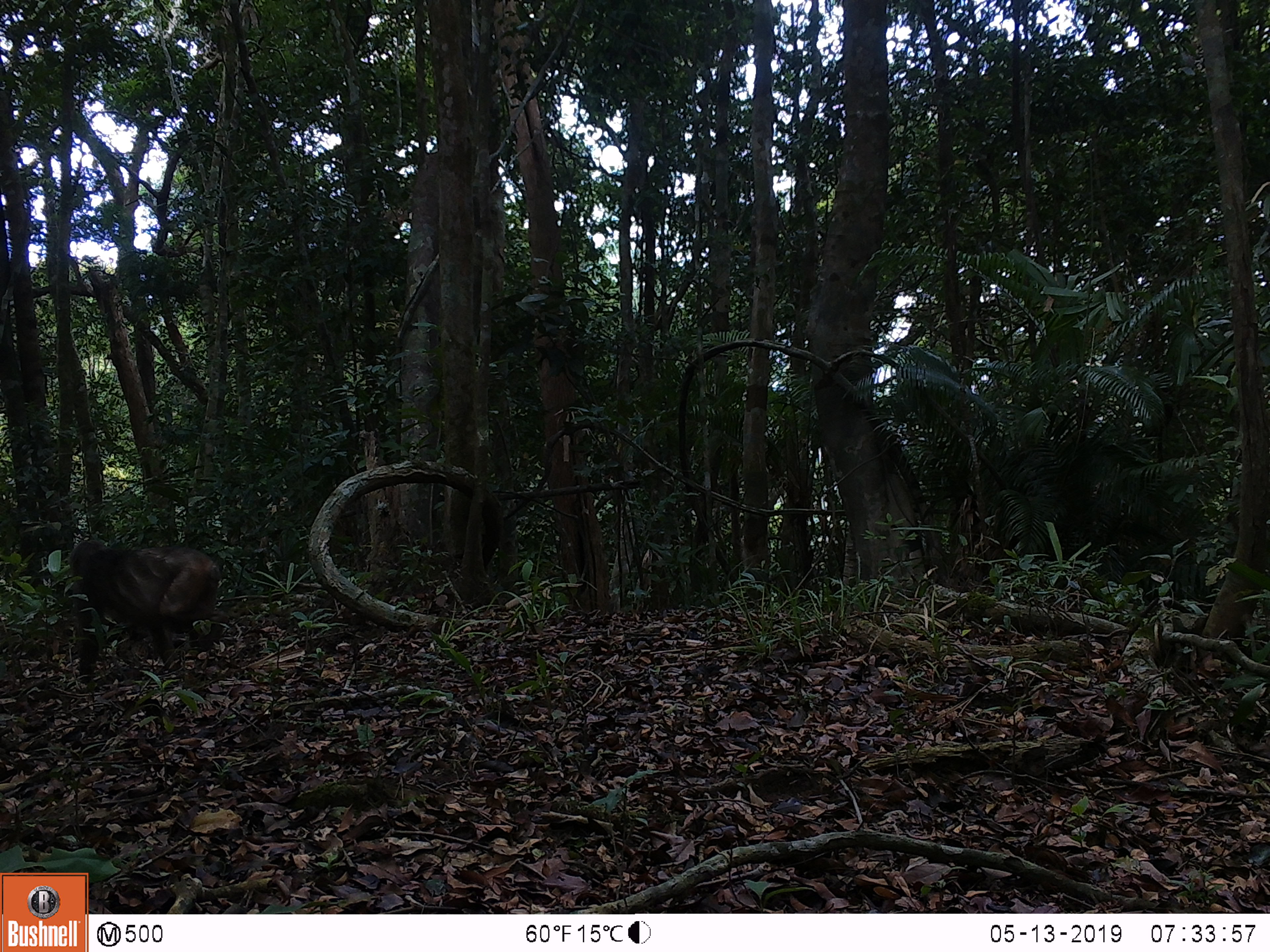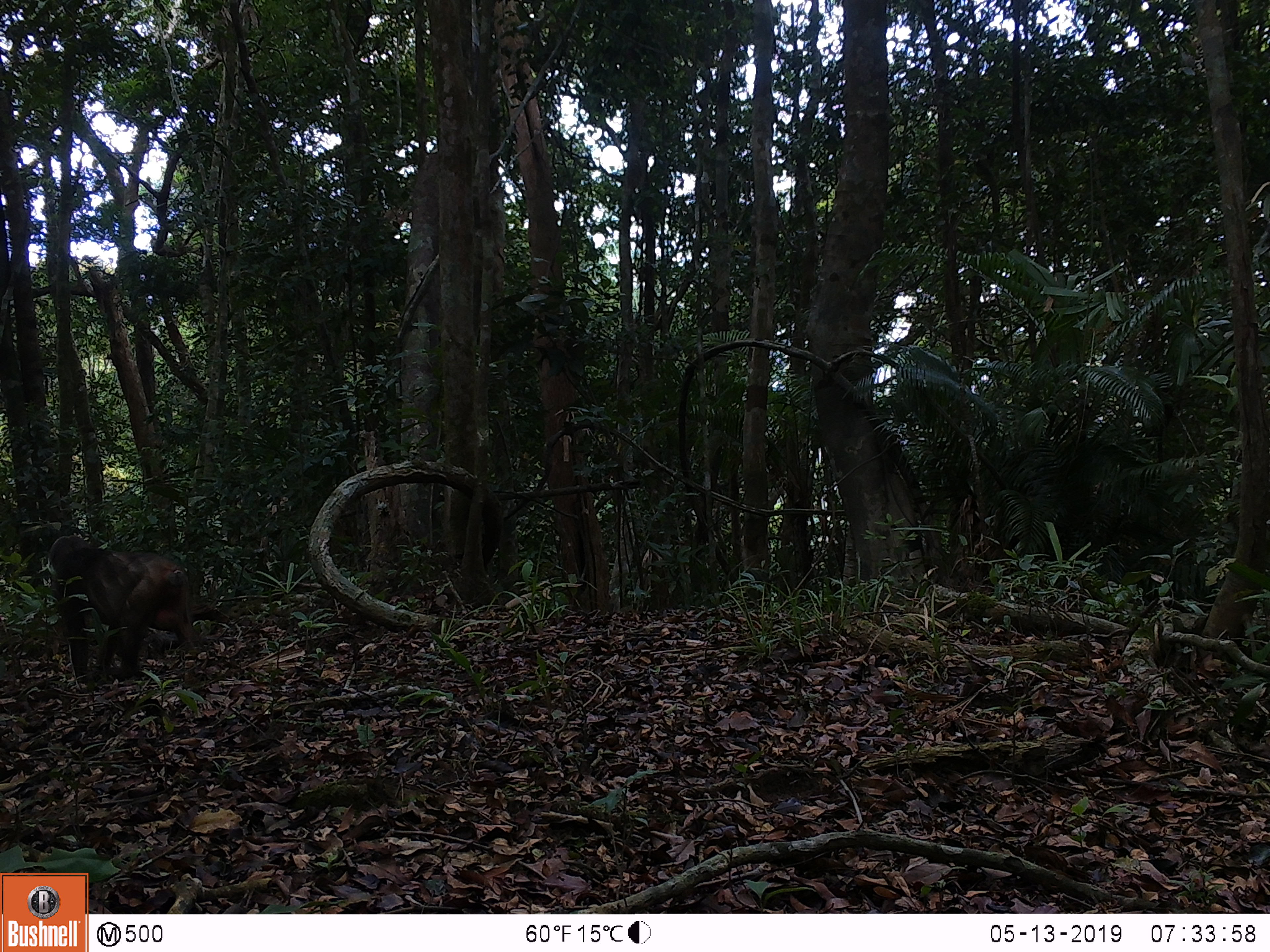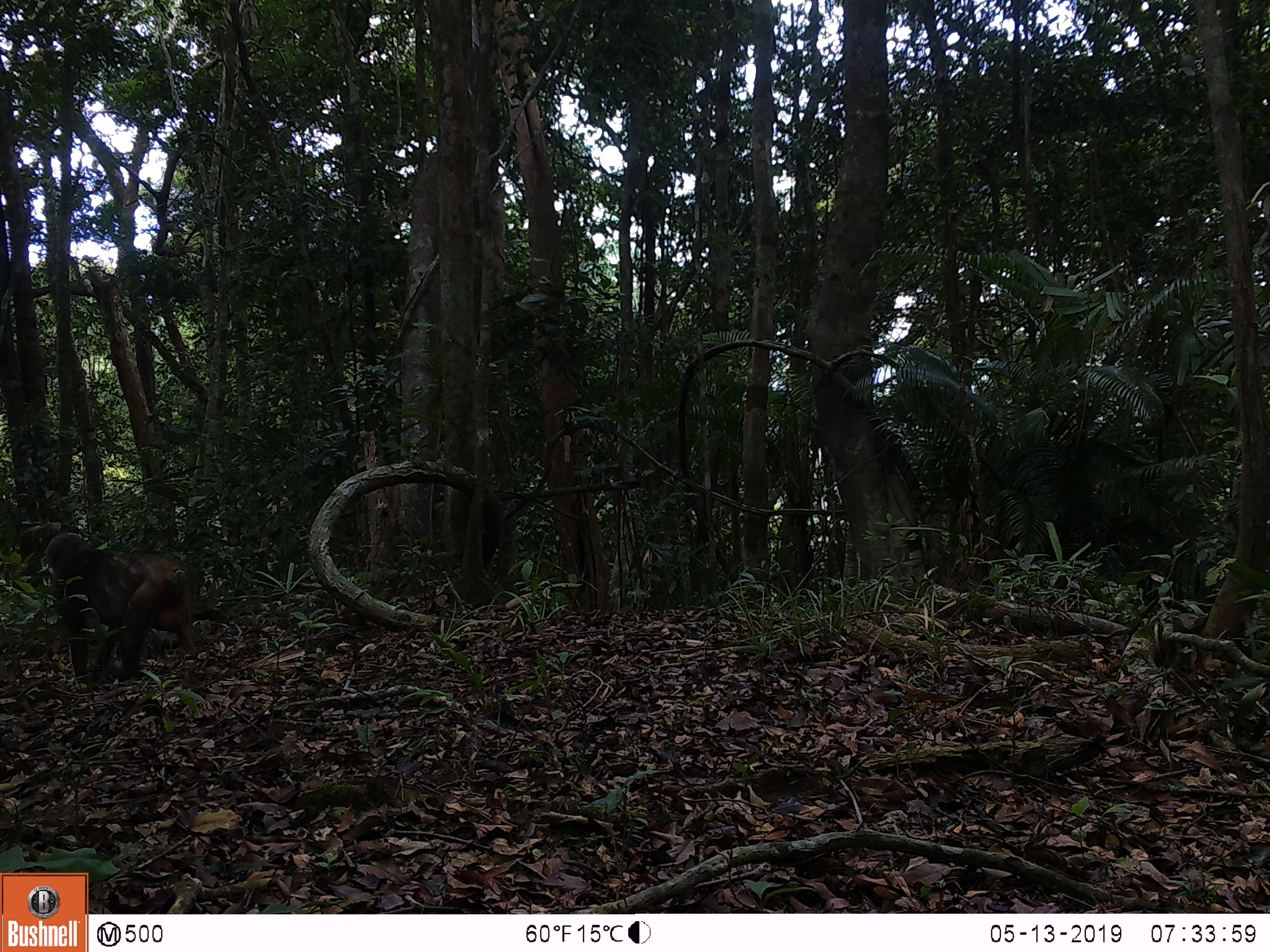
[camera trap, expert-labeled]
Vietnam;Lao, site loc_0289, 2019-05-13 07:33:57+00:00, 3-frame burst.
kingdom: Animalia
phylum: Chordata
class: Mammalia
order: Primates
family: Cercopithecidae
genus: Macaca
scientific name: Macaca arctoides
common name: stump-tailed macaque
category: stump tailed macaque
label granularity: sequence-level